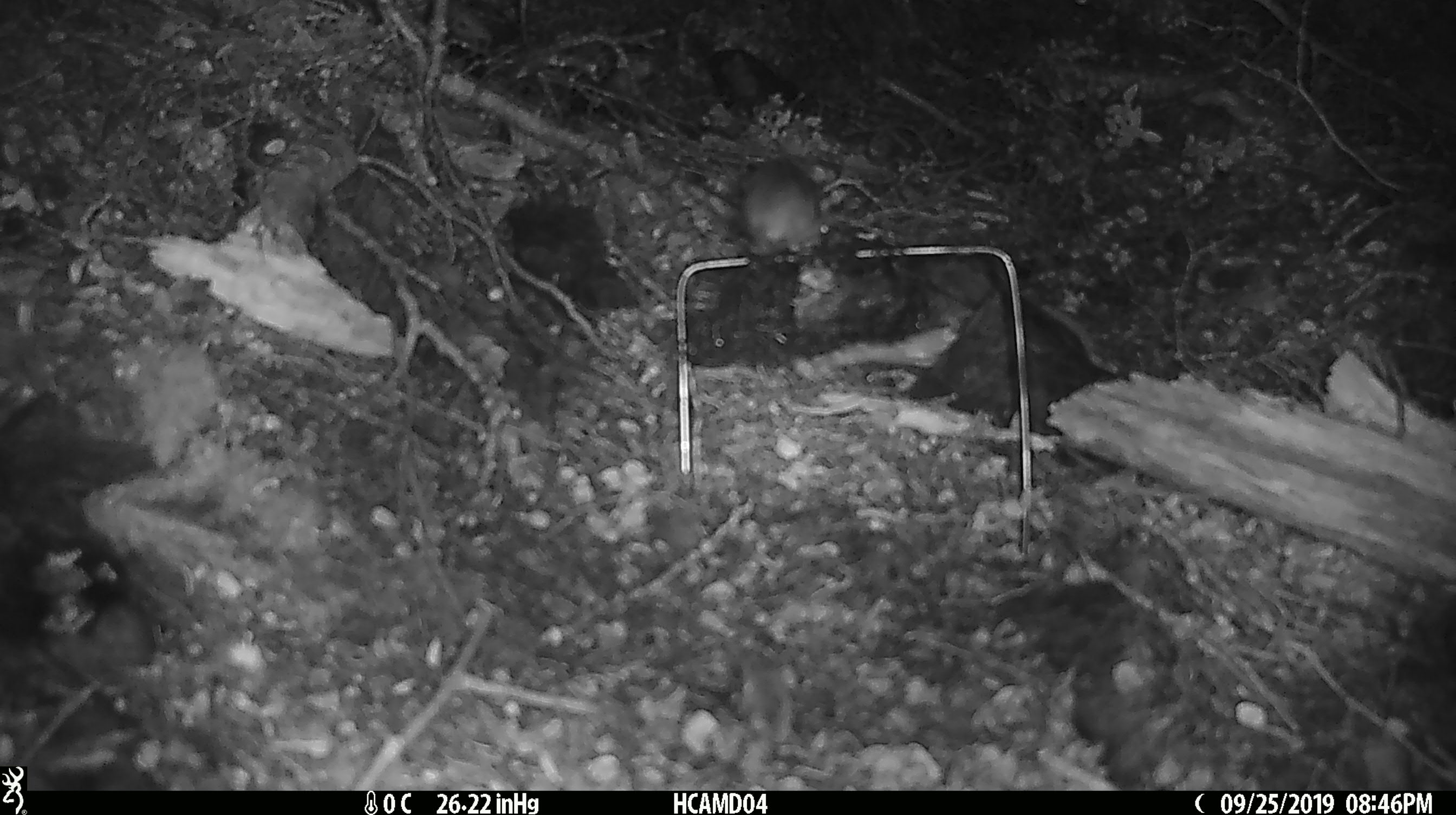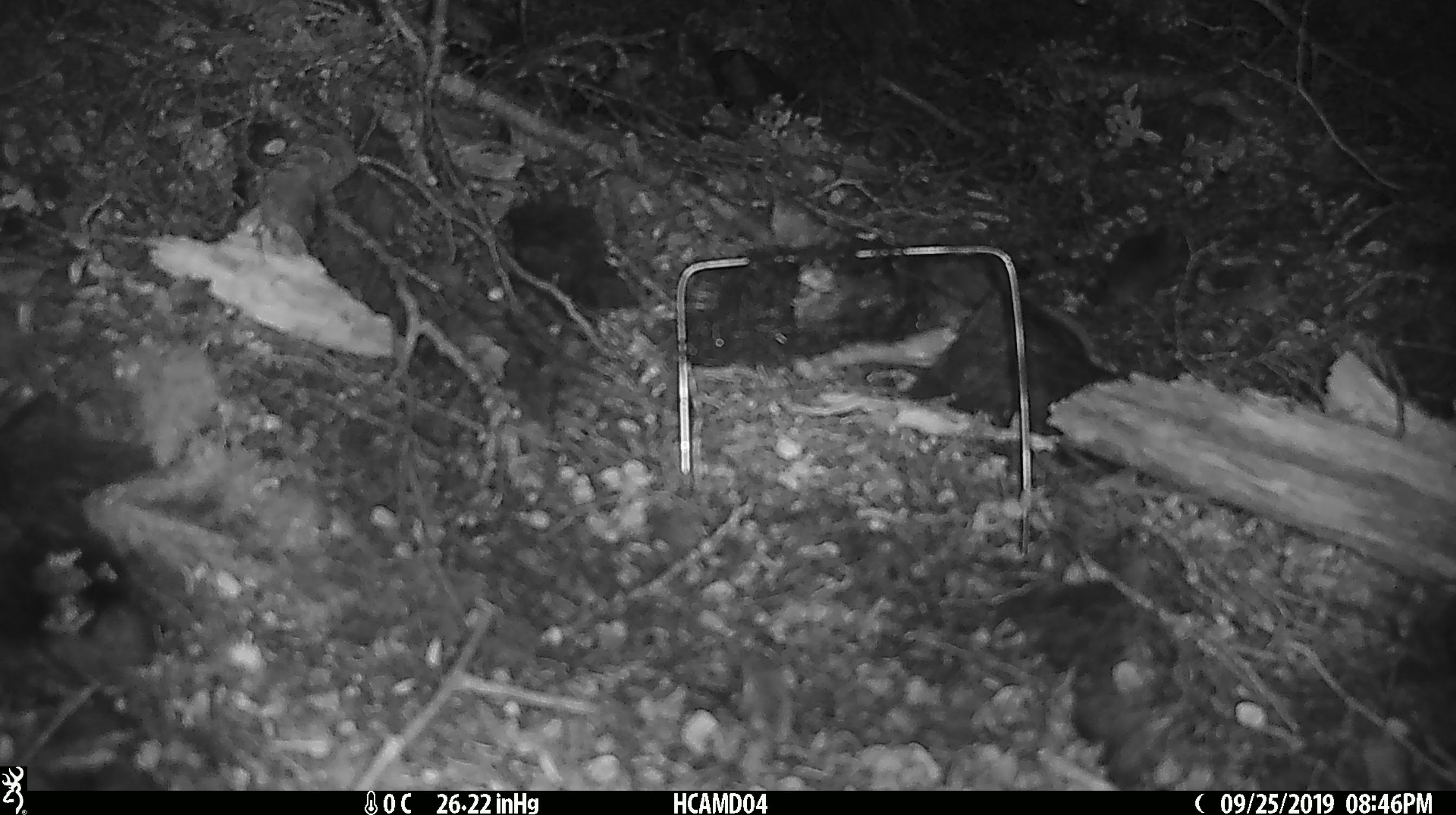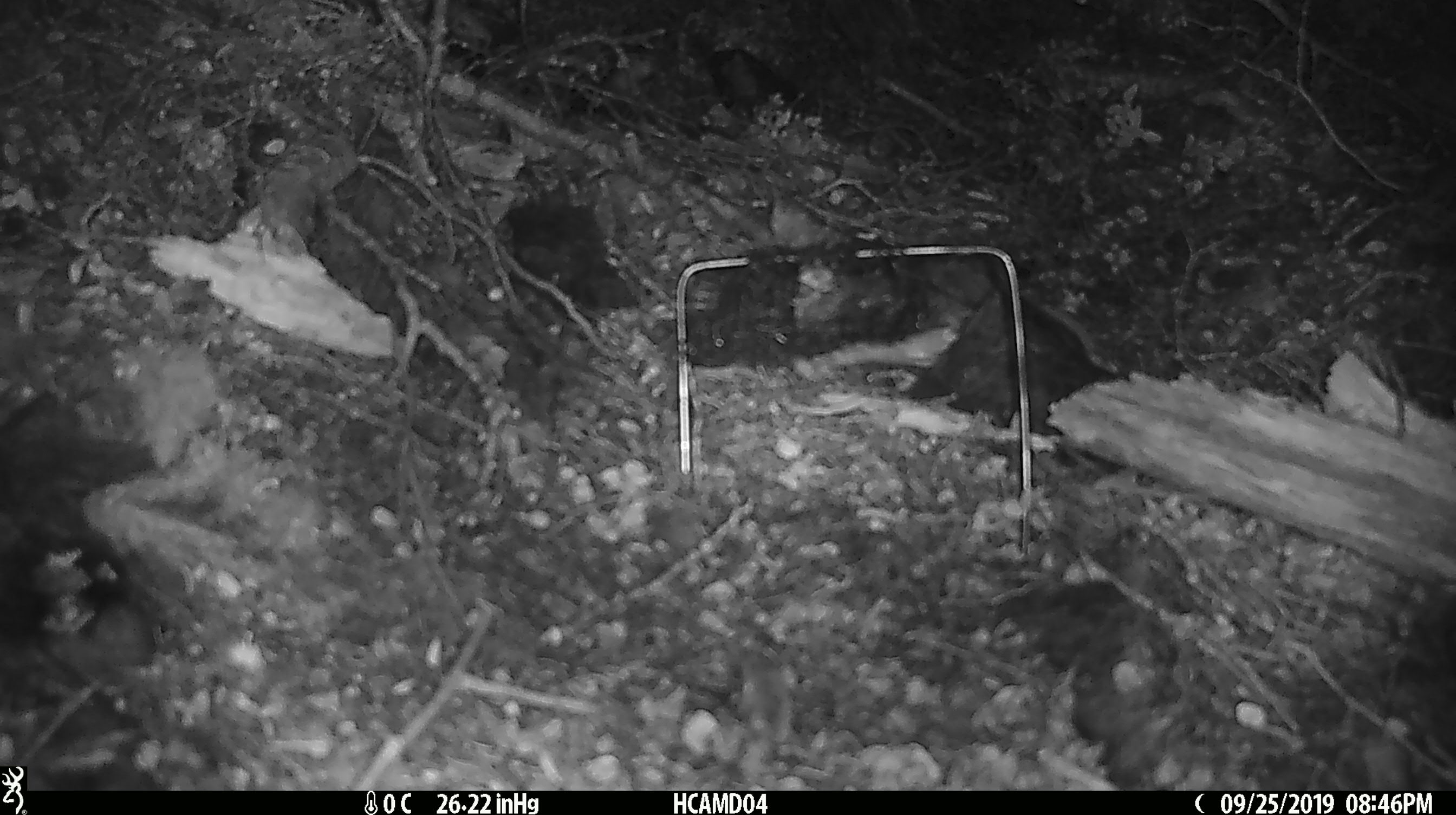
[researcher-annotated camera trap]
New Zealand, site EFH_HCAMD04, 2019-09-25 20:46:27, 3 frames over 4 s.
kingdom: Animalia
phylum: Chordata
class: Mammalia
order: Rodentia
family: Muridae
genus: Mus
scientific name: Mus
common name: mouse